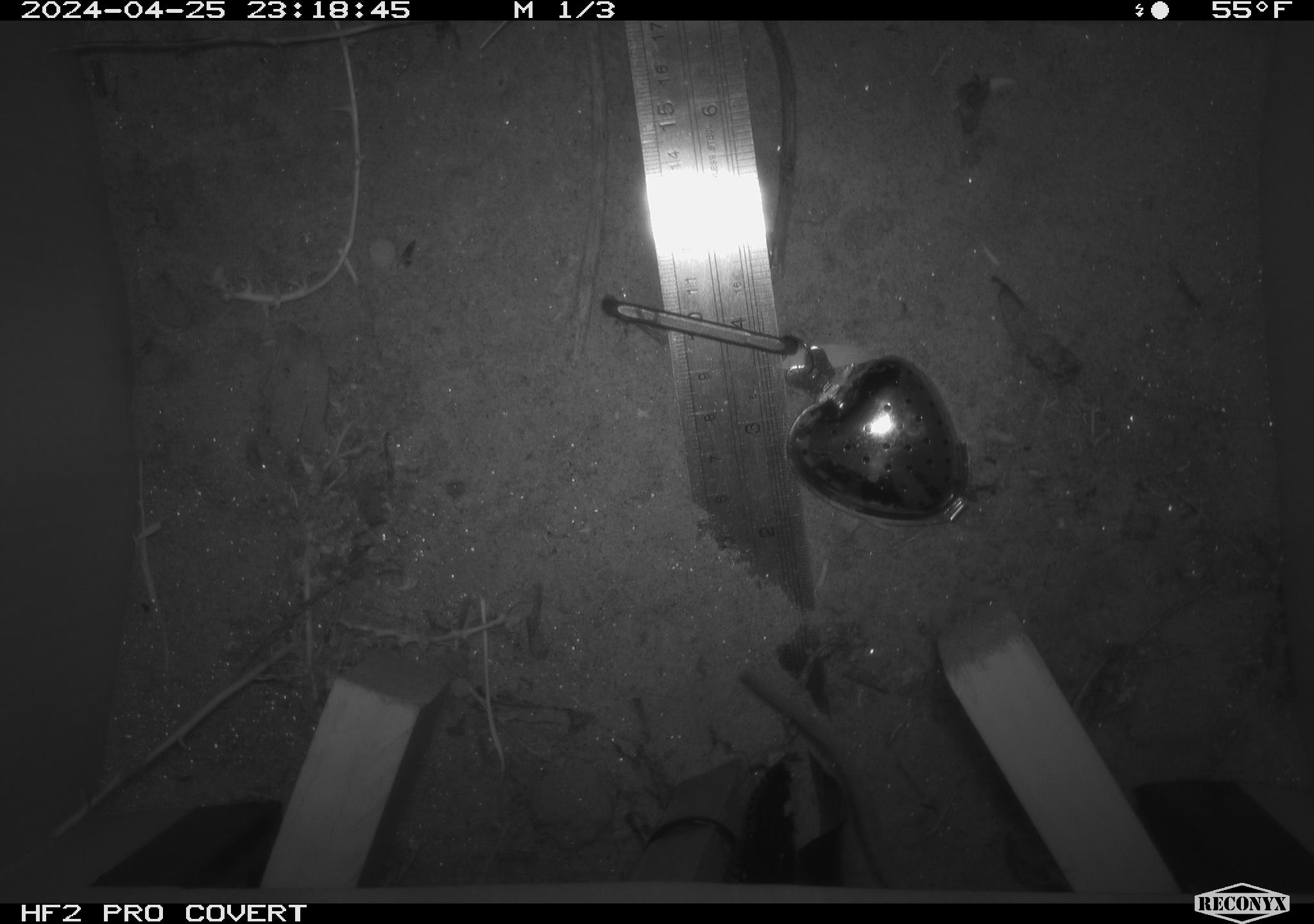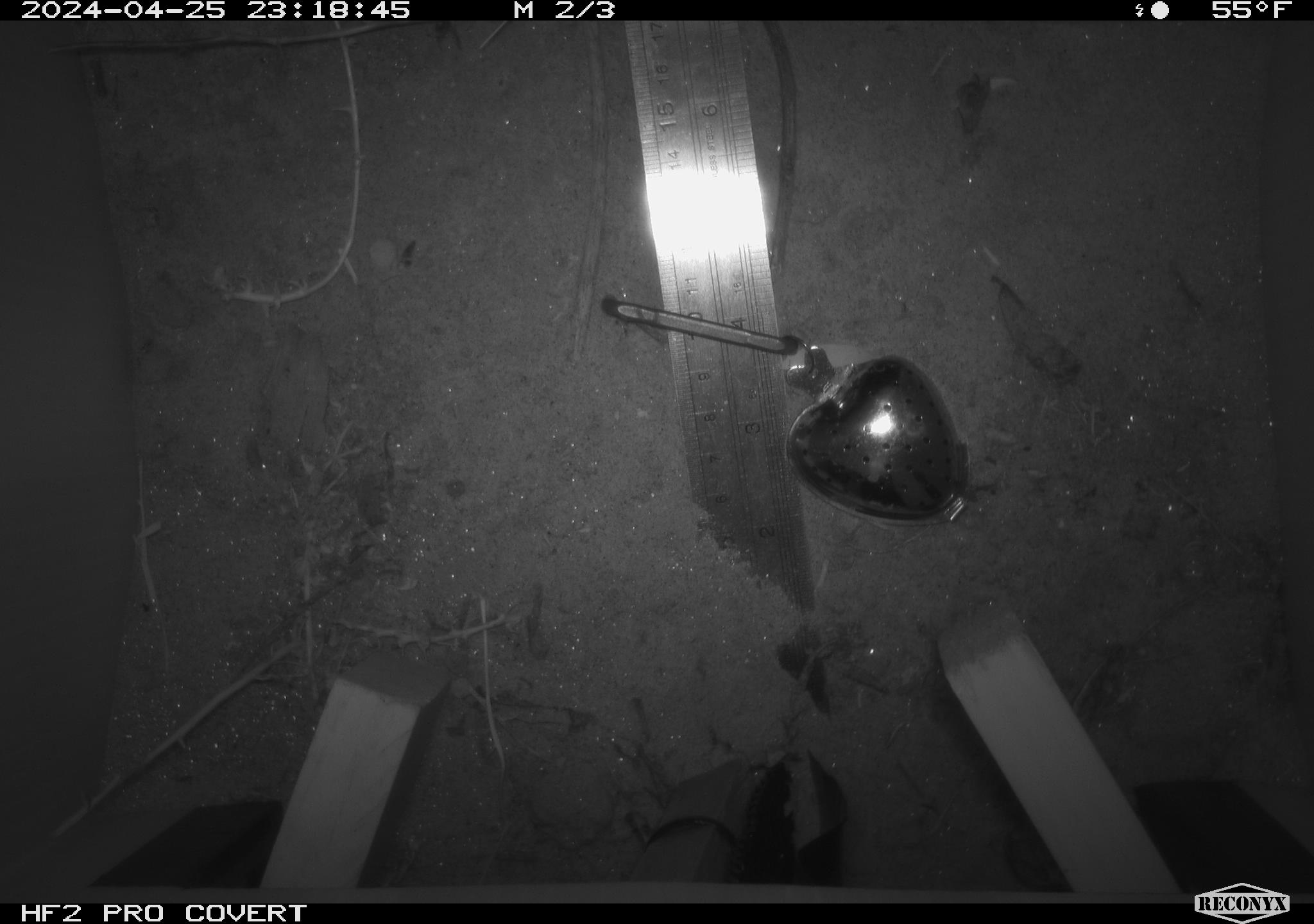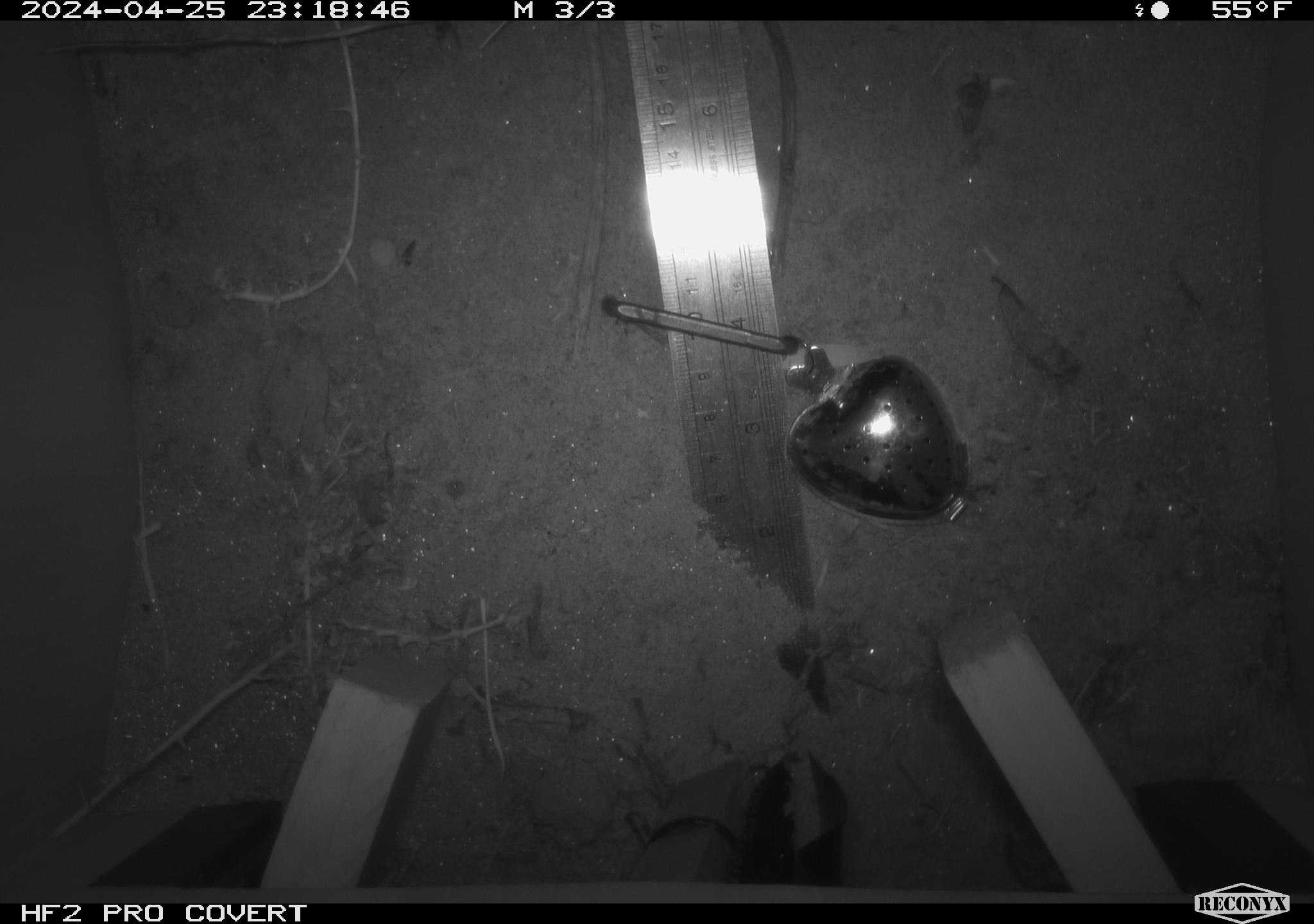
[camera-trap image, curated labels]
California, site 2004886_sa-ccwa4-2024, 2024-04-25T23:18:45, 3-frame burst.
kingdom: Animalia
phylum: Chordata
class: Mammalia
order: Rodentia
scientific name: Rodentia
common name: woodrat or rat or mouse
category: woodrat or rat or mouse species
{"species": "woodrat or rat or mouse species (woodrat or rat or mouse) (Rodentia)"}